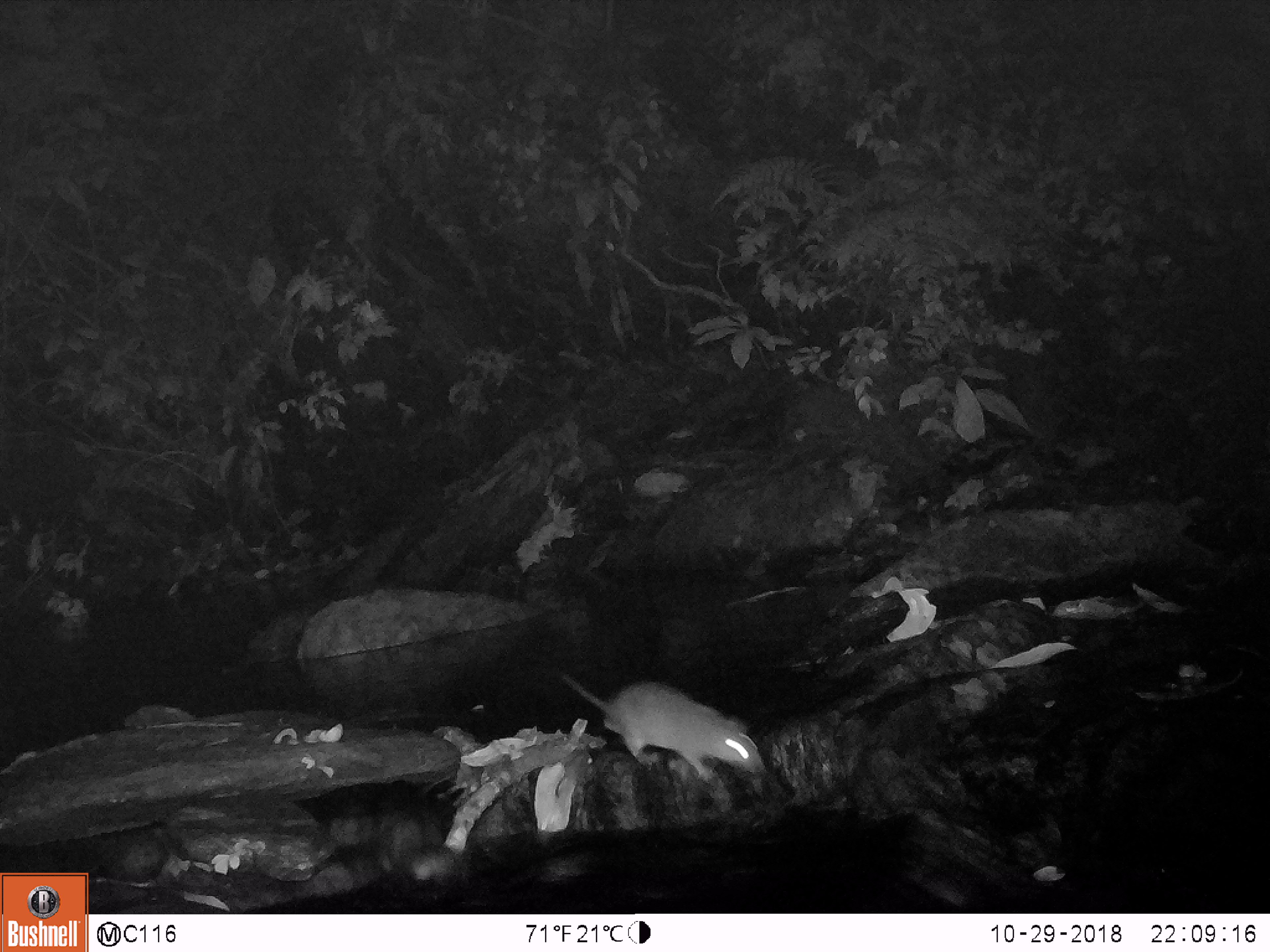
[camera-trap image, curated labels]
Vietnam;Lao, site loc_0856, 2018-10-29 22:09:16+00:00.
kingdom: Animalia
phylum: Chordata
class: Mammalia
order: Rodentia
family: Muridae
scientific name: Muridae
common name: old-world mice and rats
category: unidentified murid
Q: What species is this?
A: Unidentified murid (old-world mice and rats) (Muridae).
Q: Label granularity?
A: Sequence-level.